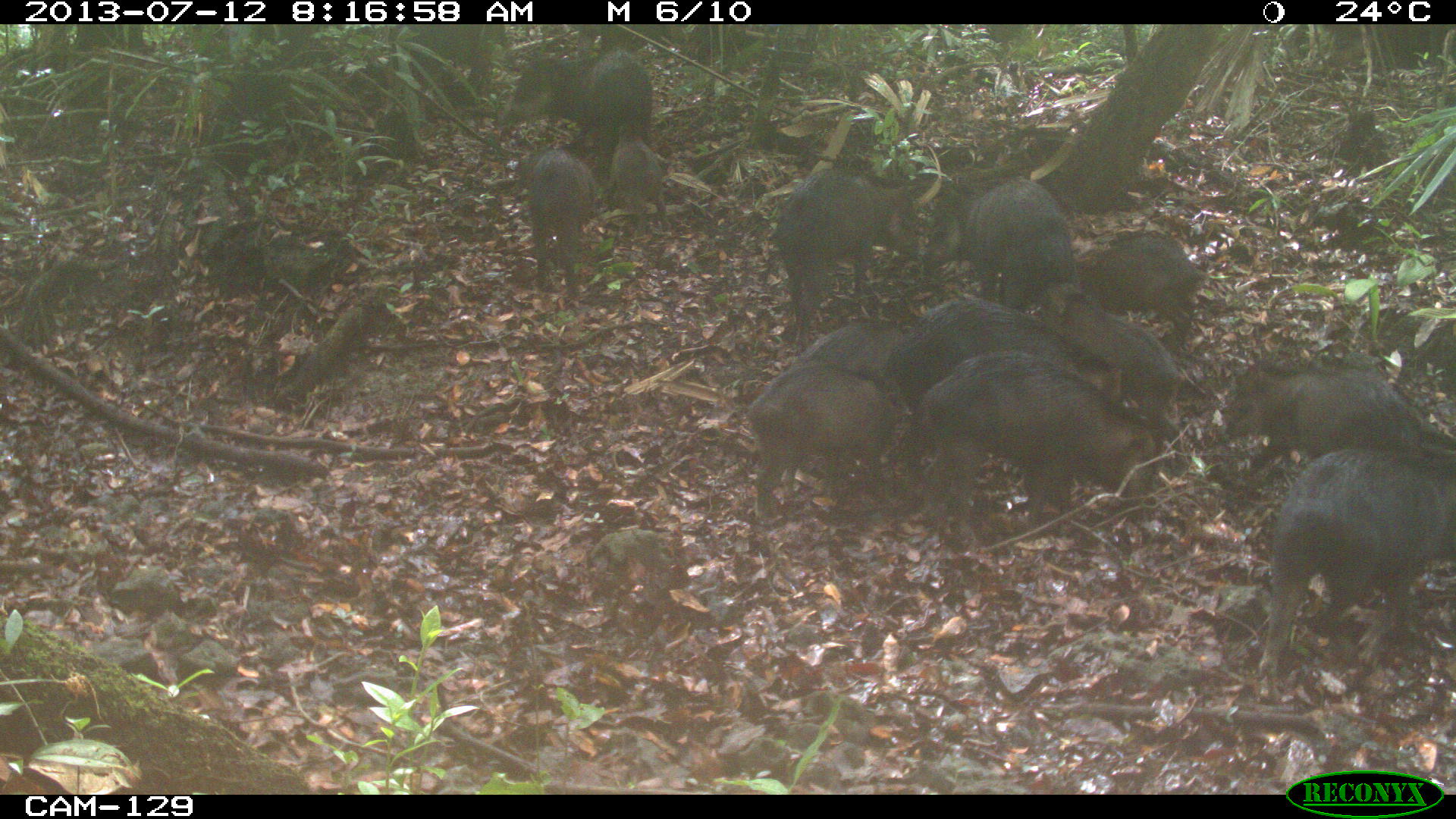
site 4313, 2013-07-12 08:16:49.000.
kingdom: Animalia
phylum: Chordata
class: Mammalia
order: Artiodactyla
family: Tayassuidae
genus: Tayassu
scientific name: Tayassu pecari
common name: white-lipped peccary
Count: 20.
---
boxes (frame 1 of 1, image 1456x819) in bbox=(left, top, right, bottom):
tayassu pecari: bbox=(1259, 447, 1455, 705); bbox=(919, 352, 1162, 545); bbox=(1216, 362, 1456, 496); bbox=(1040, 280, 1189, 476); bbox=(774, 167, 927, 353); bbox=(742, 362, 933, 510); bbox=(927, 176, 1078, 312); bbox=(910, 296, 1057, 423); bbox=(502, 47, 653, 160); bbox=(1068, 230, 1206, 351); bbox=(800, 322, 935, 416); bbox=(529, 148, 594, 295); bbox=(608, 137, 668, 237)